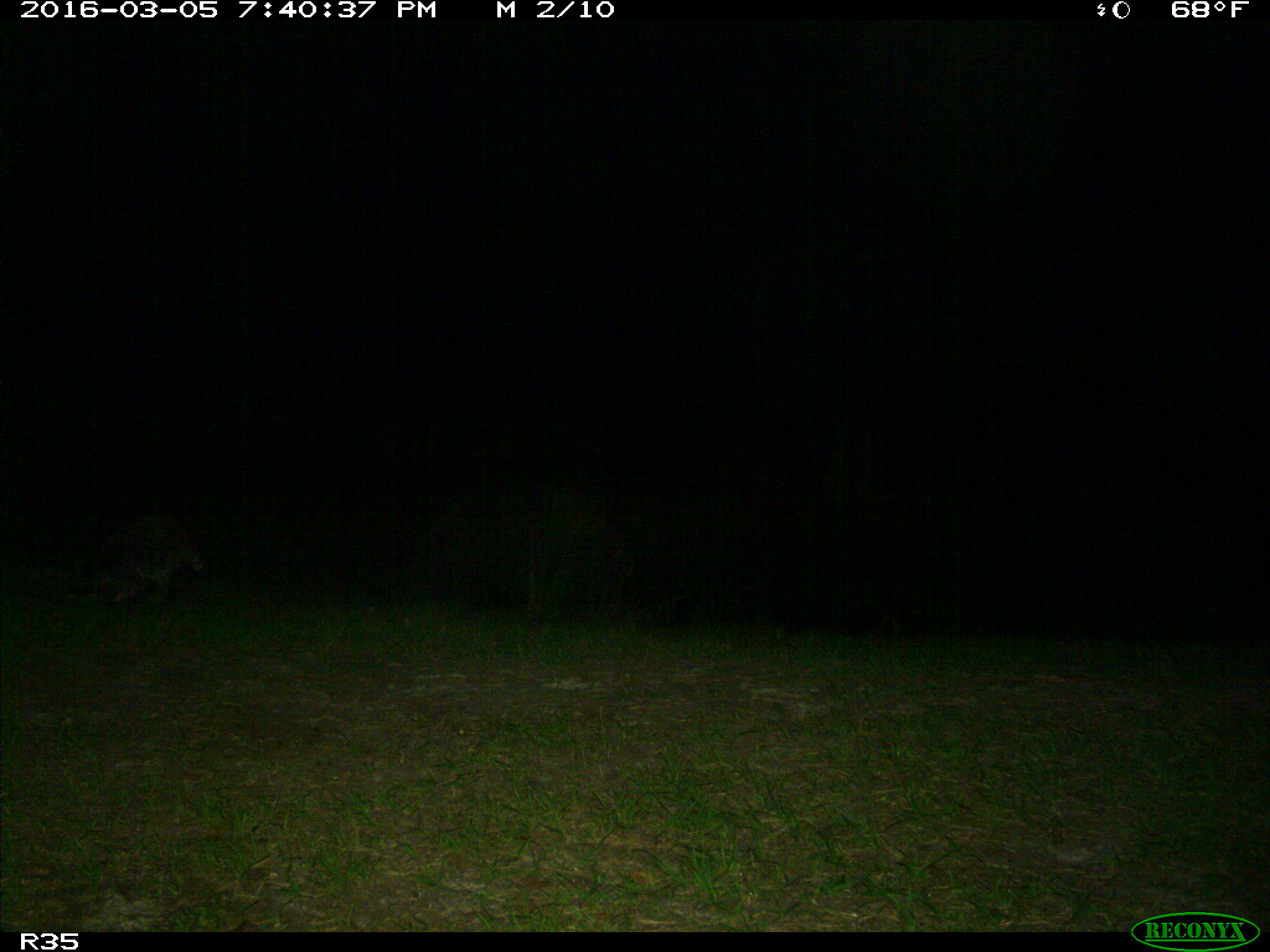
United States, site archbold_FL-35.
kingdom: Animalia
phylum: Chordata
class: Mammalia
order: Carnivora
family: Procyonidae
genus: Procyon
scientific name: Procyon lotor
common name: common raccoon